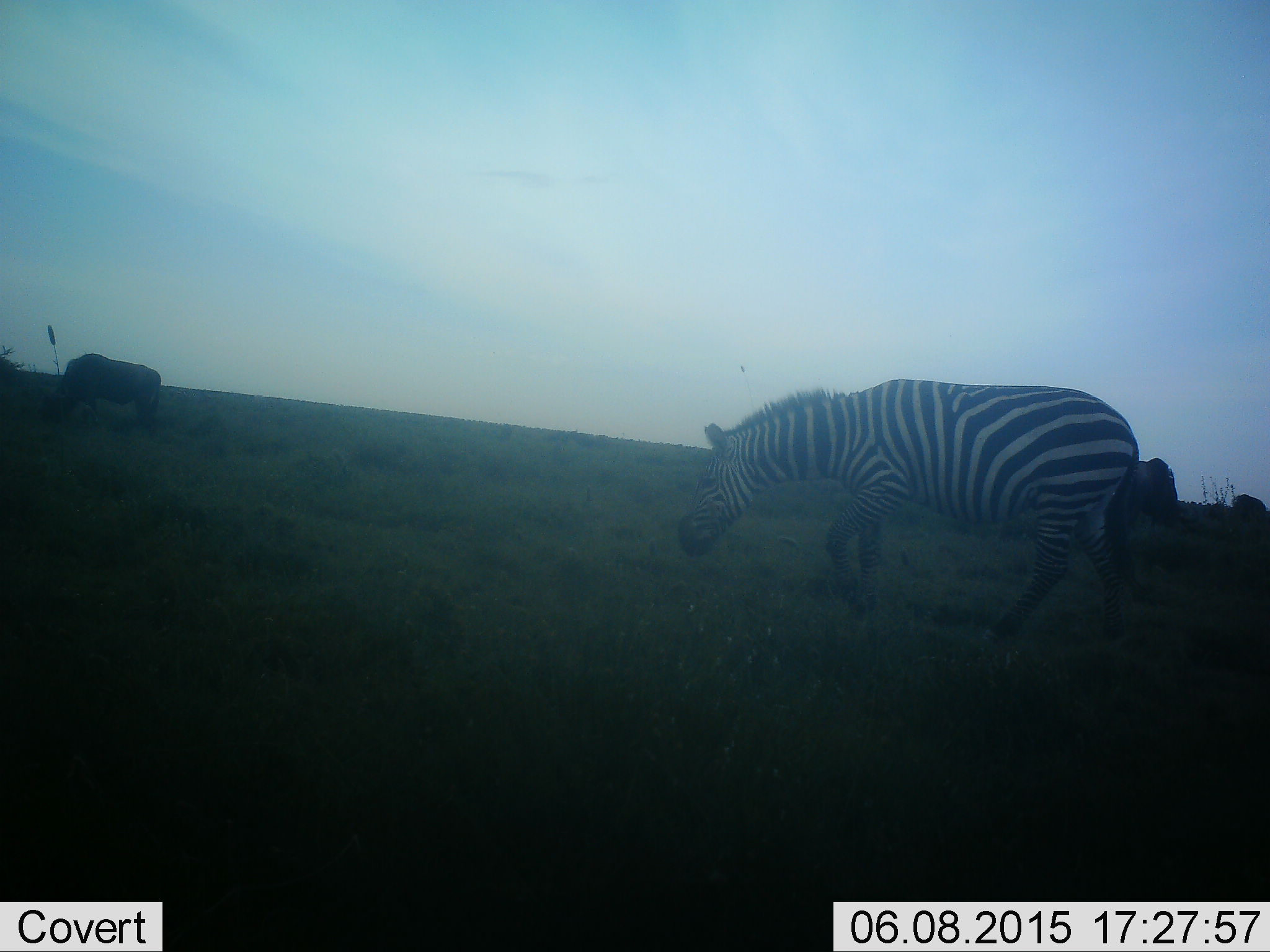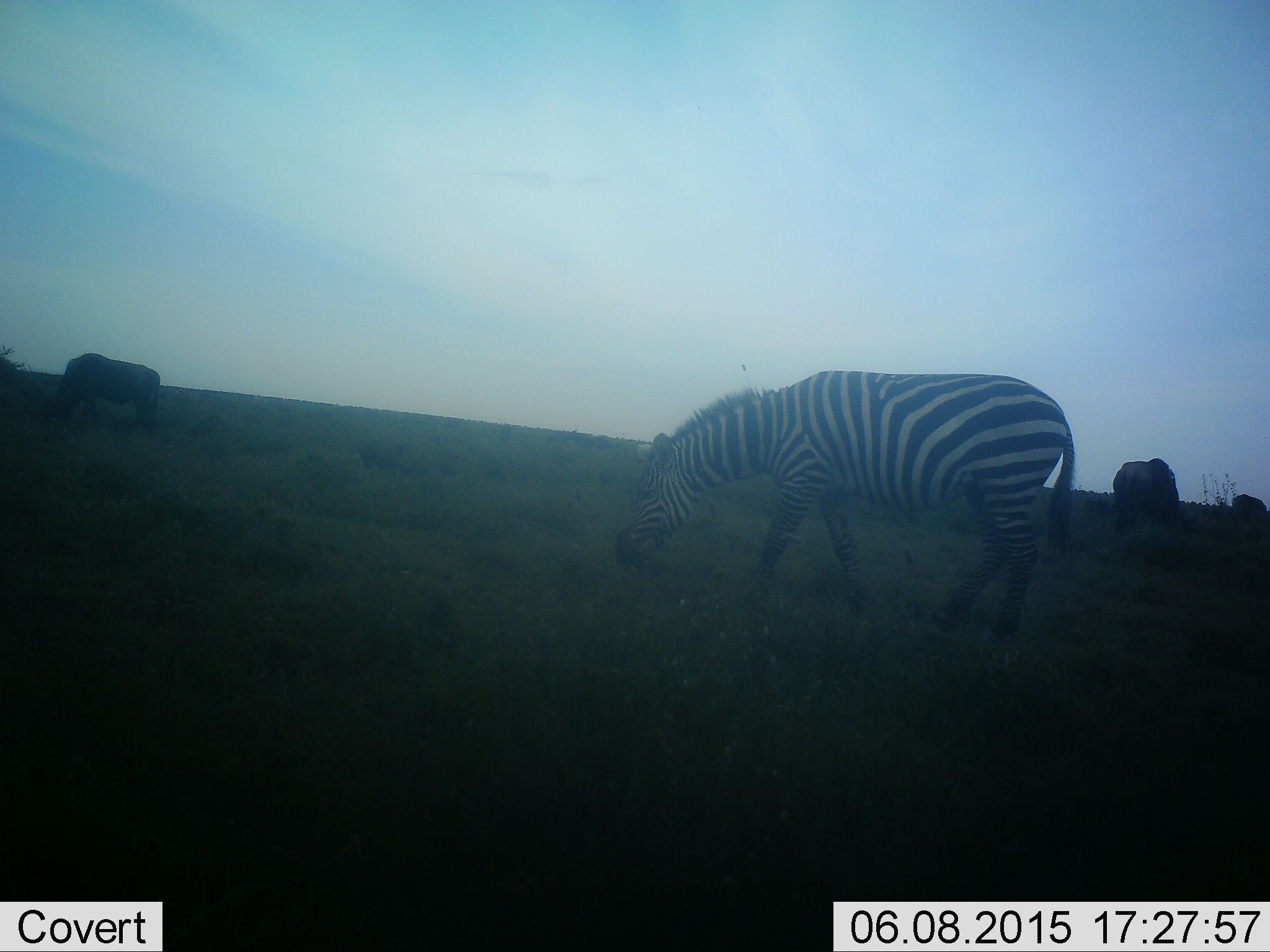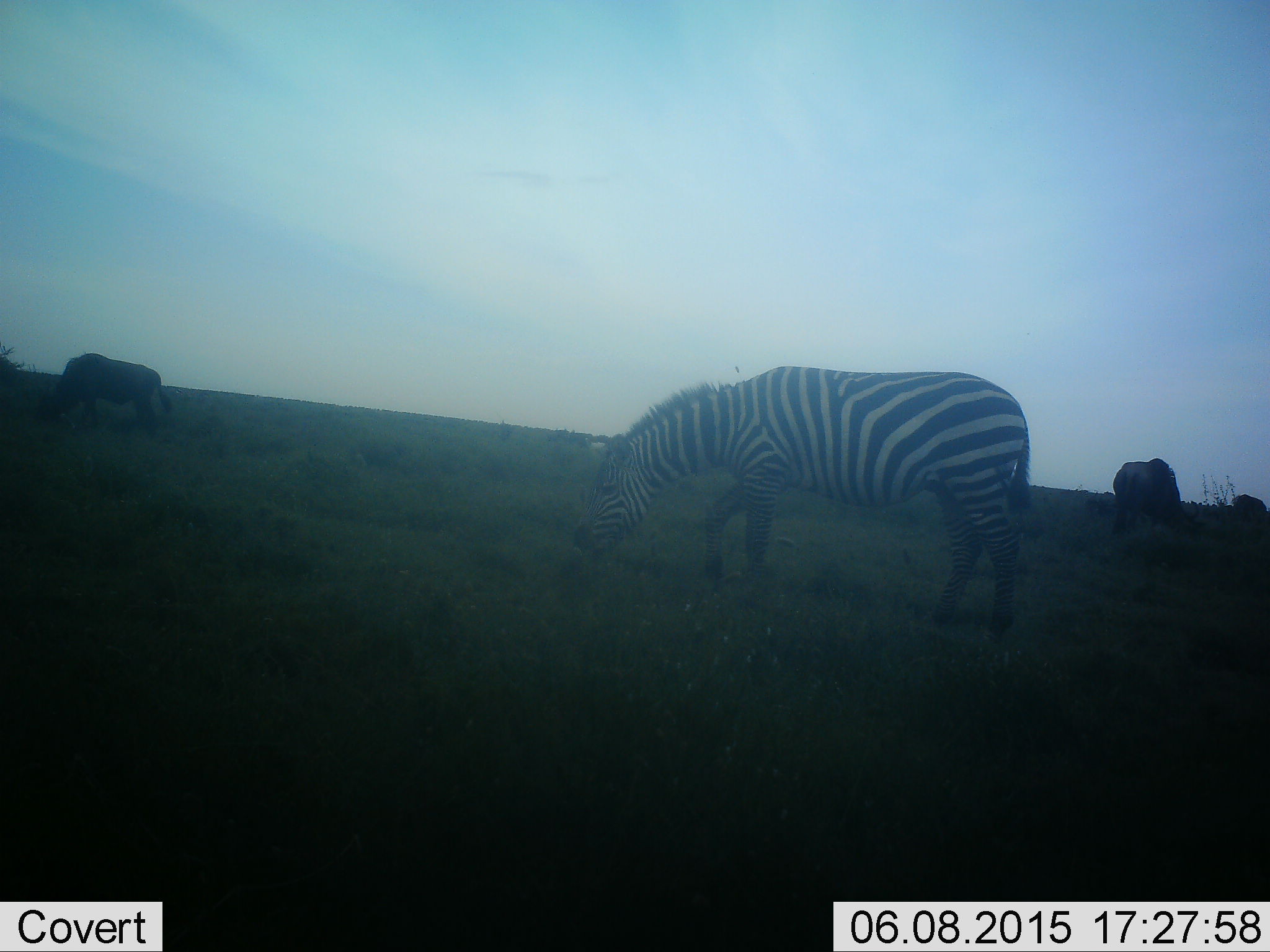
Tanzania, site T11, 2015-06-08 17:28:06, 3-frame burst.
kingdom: Animalia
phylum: Chordata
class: Mammalia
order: Artiodactyla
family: Bovidae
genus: Connochaetes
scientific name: Connochaetes taurinus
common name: blue wildebeest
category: wildebeest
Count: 3.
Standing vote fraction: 10%.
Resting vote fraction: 0%.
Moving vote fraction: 0%.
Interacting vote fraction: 0%.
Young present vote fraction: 0%.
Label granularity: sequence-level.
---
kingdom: Animalia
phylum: Chordata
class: Mammalia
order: Perissodactyla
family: Equidae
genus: Equus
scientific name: Equus quagga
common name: plains zebra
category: zebra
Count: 1.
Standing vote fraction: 0%.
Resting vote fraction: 0%.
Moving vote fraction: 37%.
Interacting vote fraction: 0%.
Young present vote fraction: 0%.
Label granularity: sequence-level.